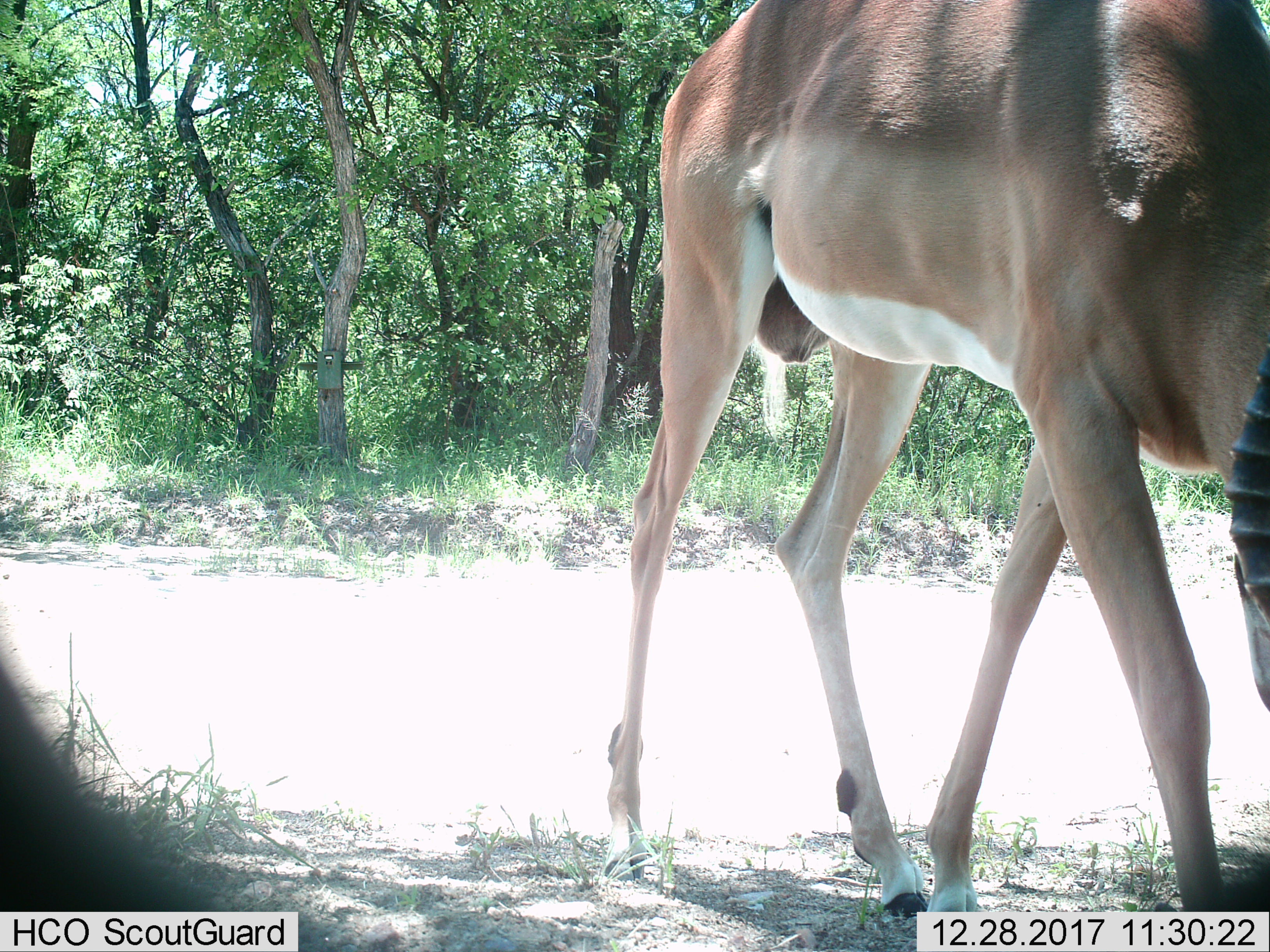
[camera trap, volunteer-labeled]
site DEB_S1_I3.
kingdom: Animalia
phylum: Chordata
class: Mammalia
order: Artiodactyla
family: Bovidae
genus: Aepyceros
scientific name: Aepyceros melampus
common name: impala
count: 1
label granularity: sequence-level